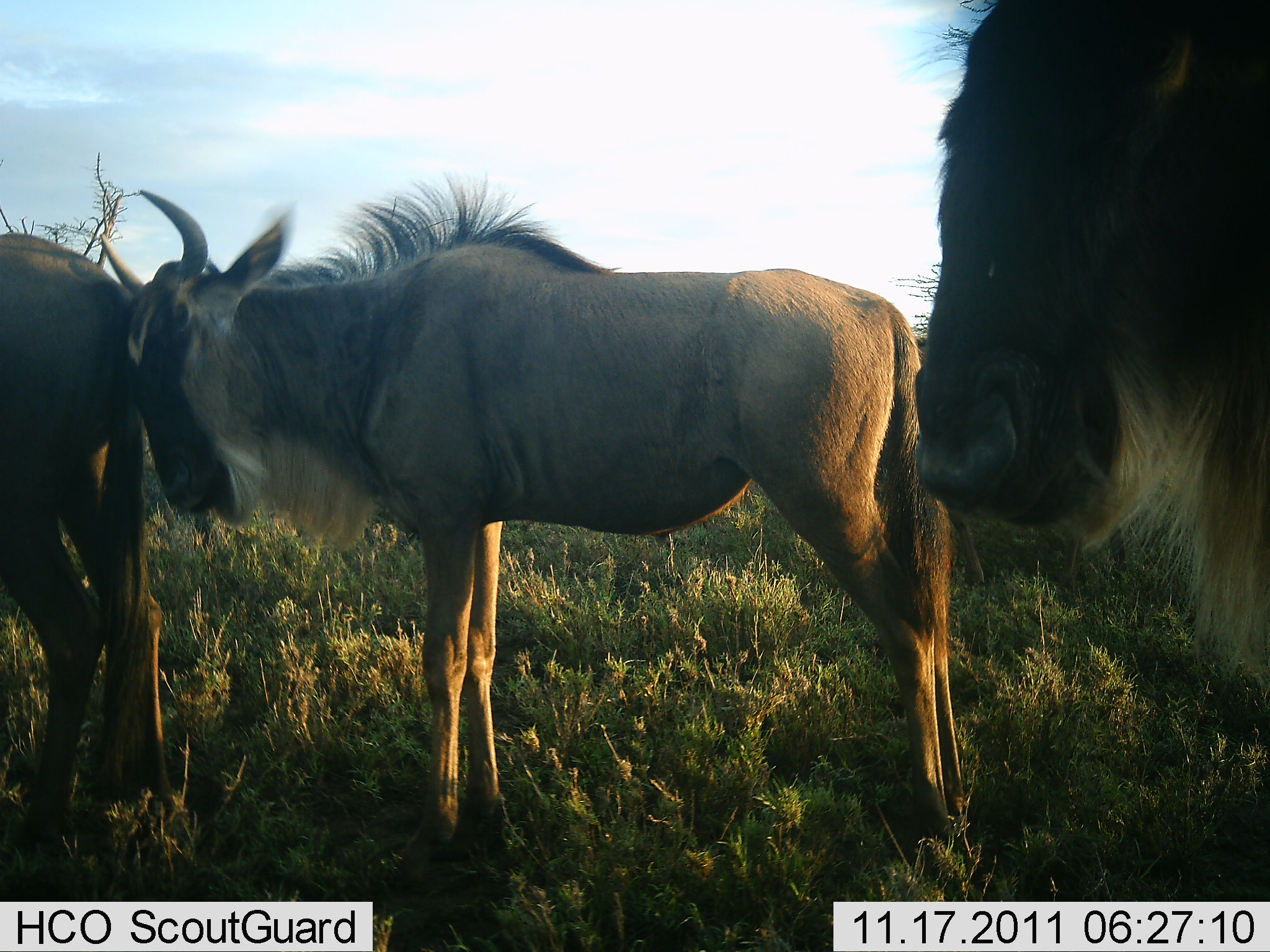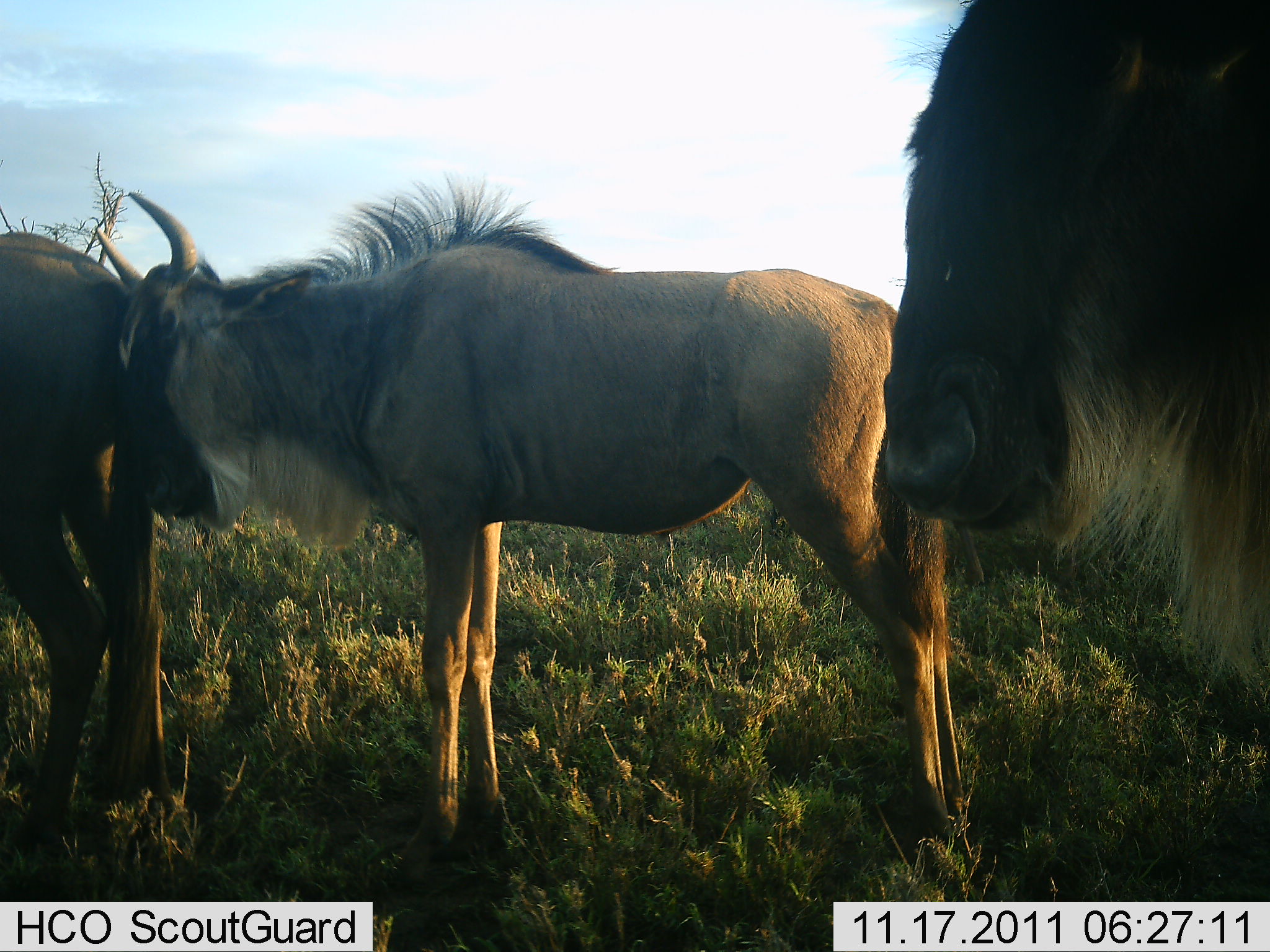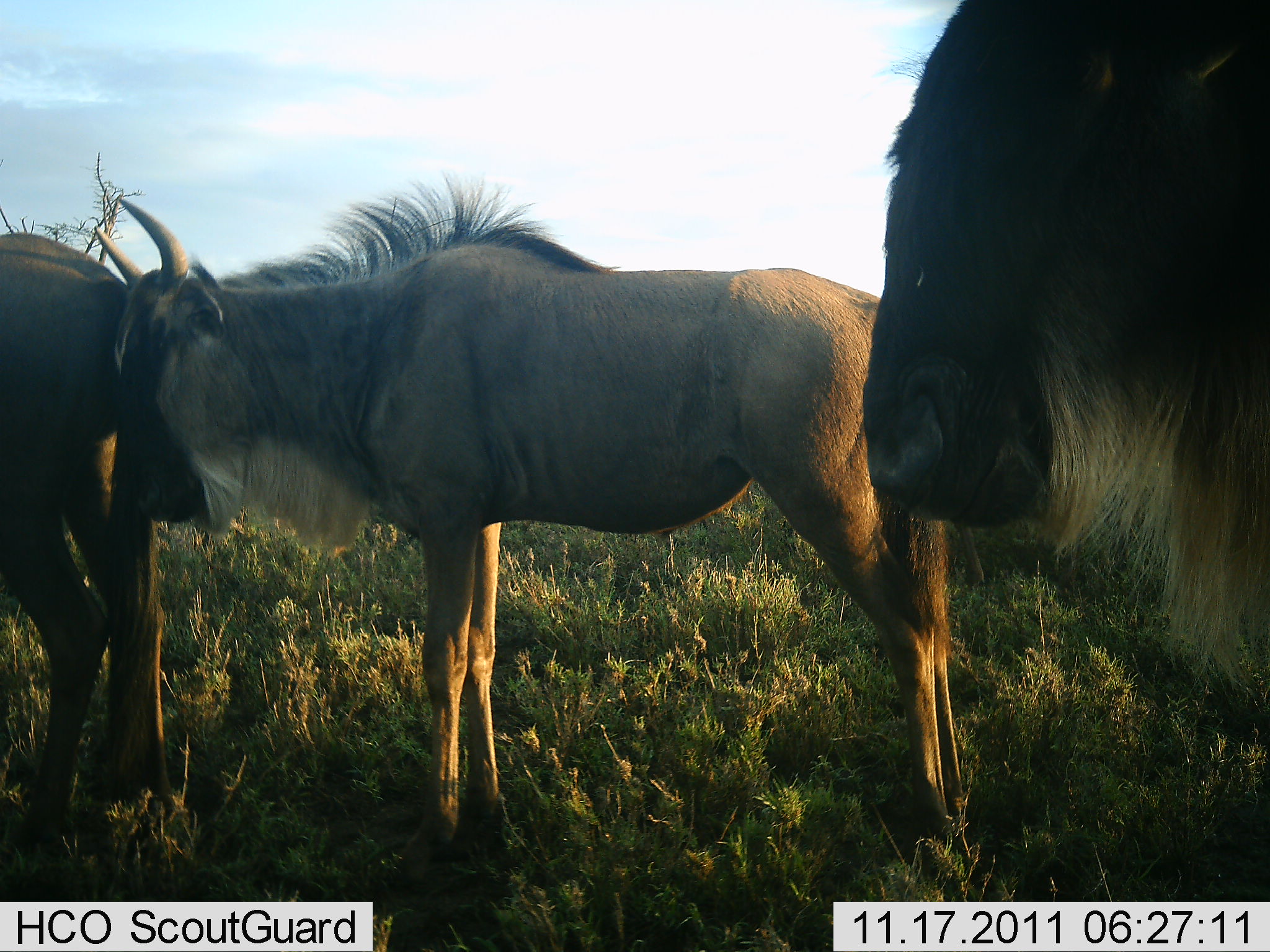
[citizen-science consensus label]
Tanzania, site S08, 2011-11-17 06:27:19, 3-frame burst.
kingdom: Animalia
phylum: Chordata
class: Mammalia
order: Artiodactyla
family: Bovidae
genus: Connochaetes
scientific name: Connochaetes taurinus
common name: blue wildebeest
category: wildebeest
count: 3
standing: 91%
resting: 0%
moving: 9%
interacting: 45%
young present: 0%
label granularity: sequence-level